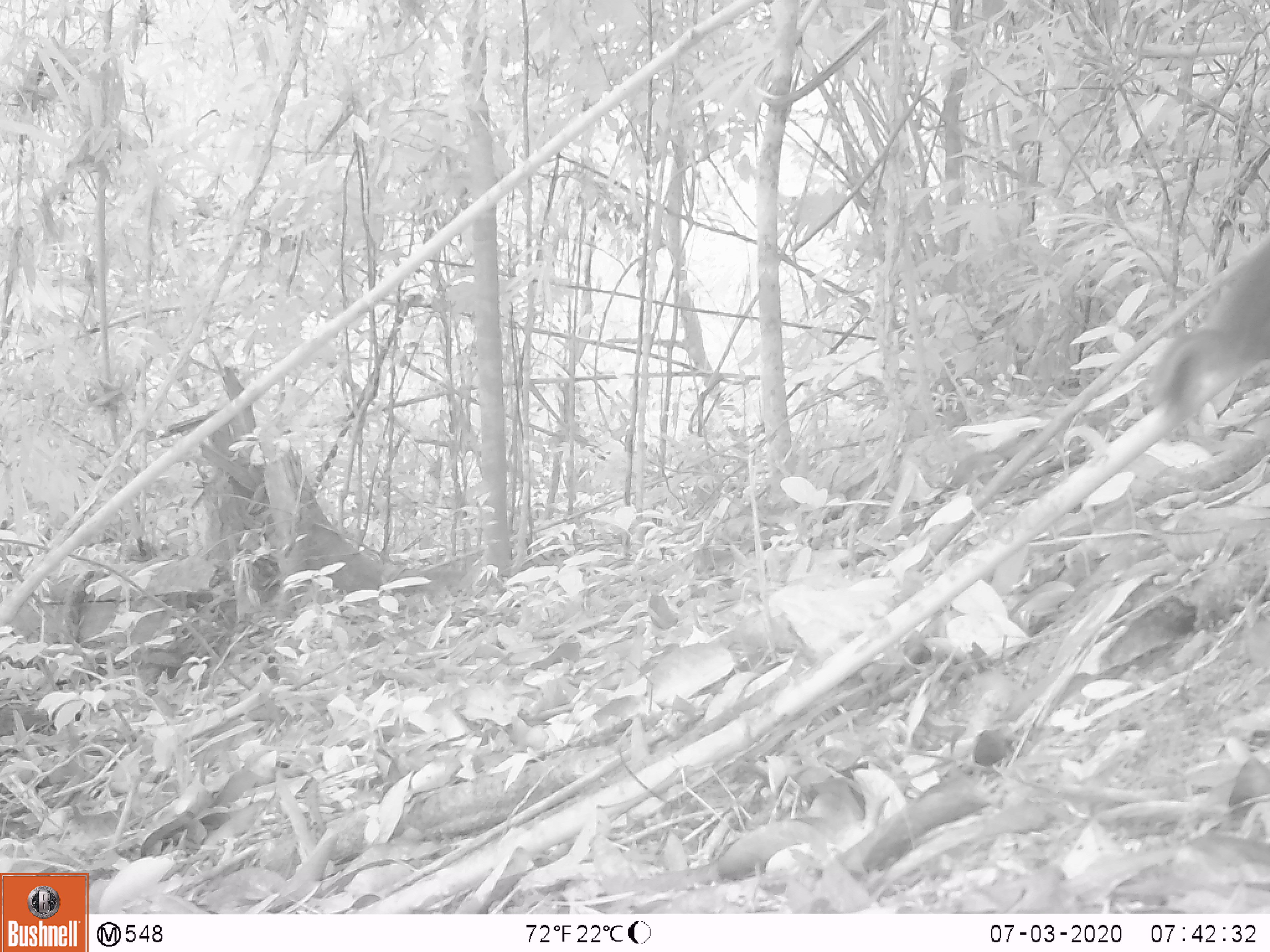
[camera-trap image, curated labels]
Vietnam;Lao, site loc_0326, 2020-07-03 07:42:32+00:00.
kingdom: Animalia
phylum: Chordata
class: Mammalia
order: Rodentia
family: Sciuridae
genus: Dremomys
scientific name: Dremomys rufigenis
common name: red-cheeked squirrel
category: red cheeked squirrel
Red cheeked squirrel (red-cheeked squirrel) (Dremomys rufigenis). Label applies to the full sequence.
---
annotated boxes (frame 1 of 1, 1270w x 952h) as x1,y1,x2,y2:
red cheeked squirrel: 1145,233,1270,444